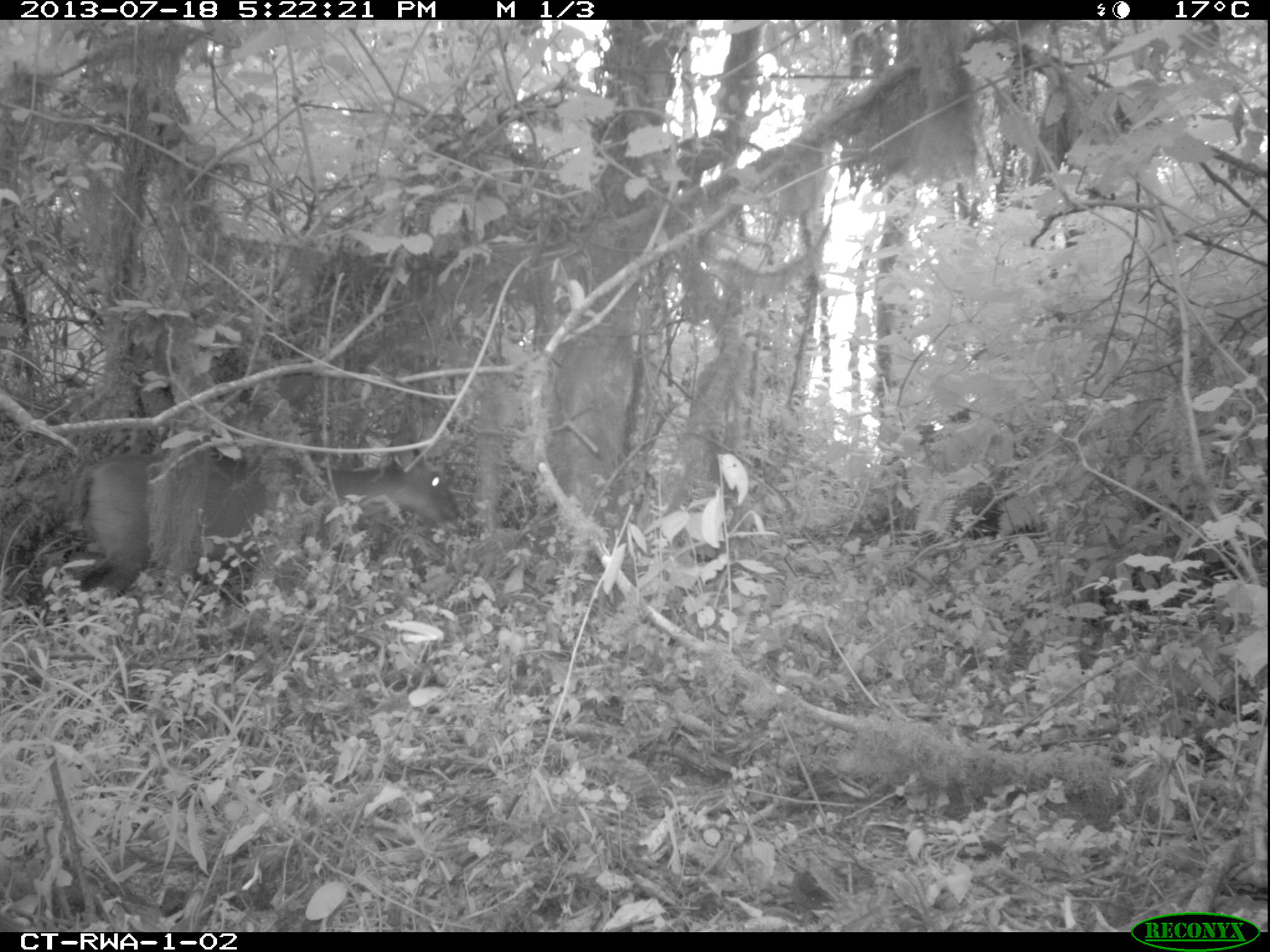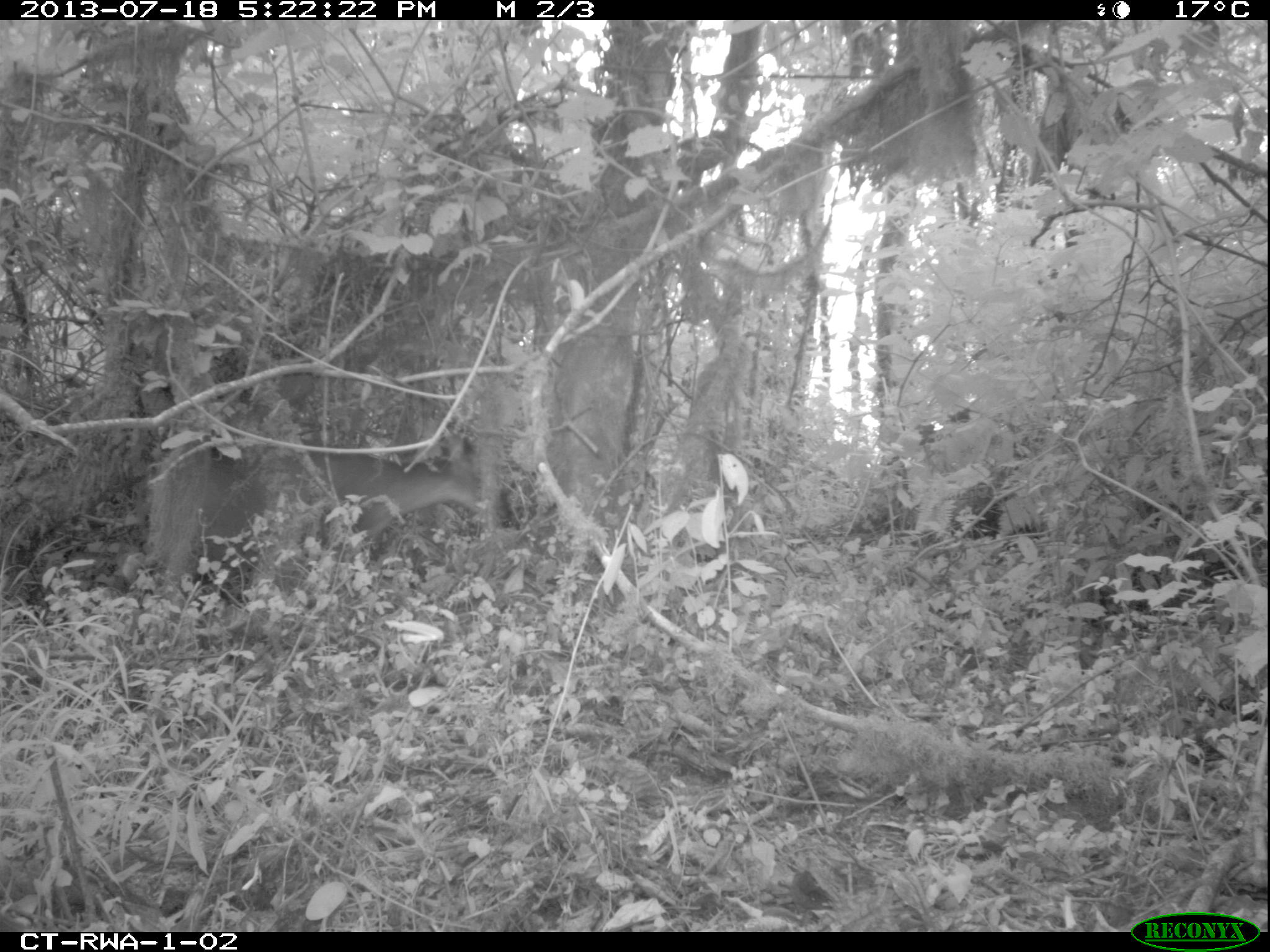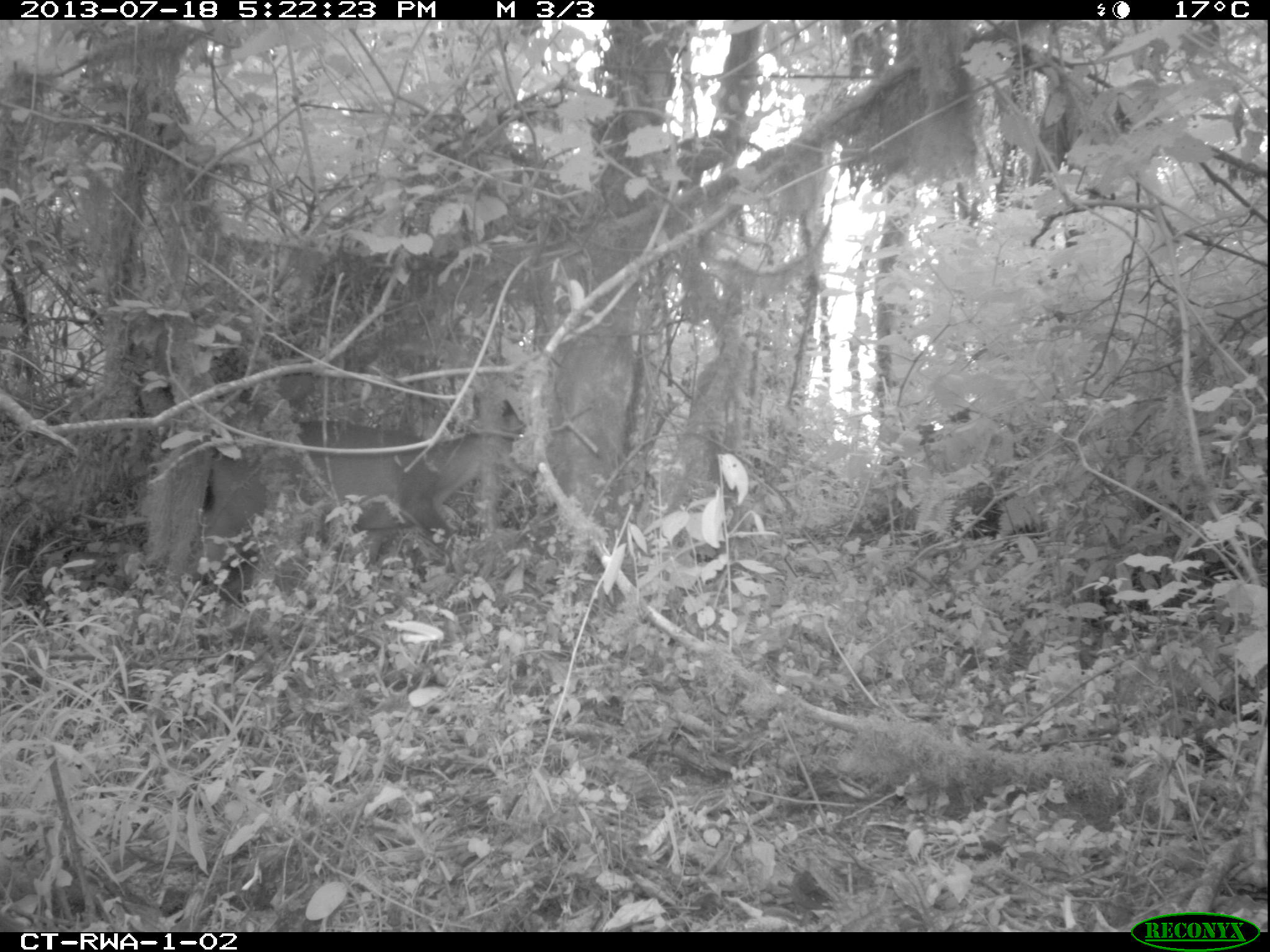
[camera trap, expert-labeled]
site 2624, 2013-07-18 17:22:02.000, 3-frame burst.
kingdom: Animalia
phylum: Chordata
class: Mammalia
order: Artiodactyla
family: Bovidae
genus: Cephalophus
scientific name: Cephalophus nigrifrons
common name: black-fronted duiker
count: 1